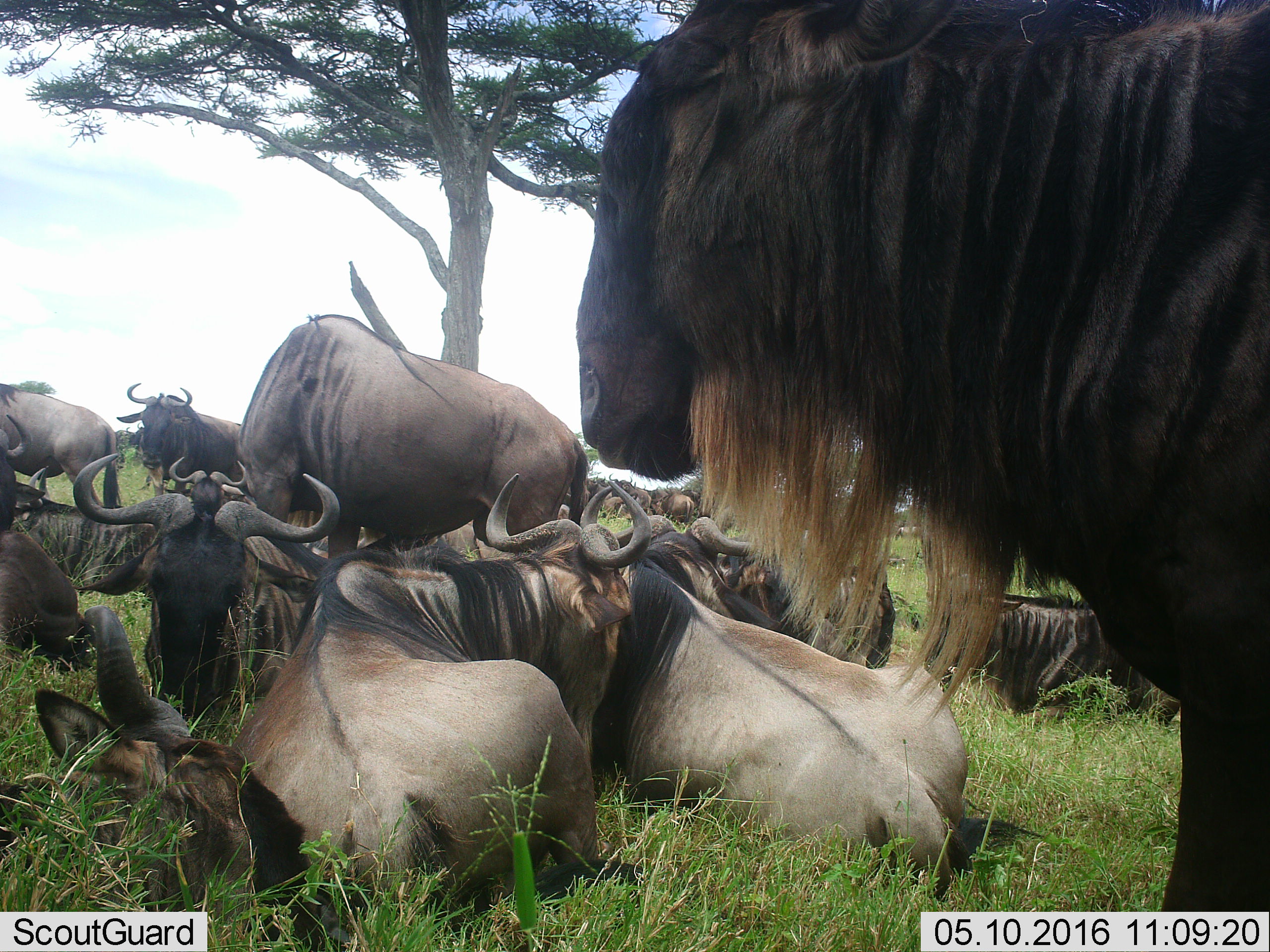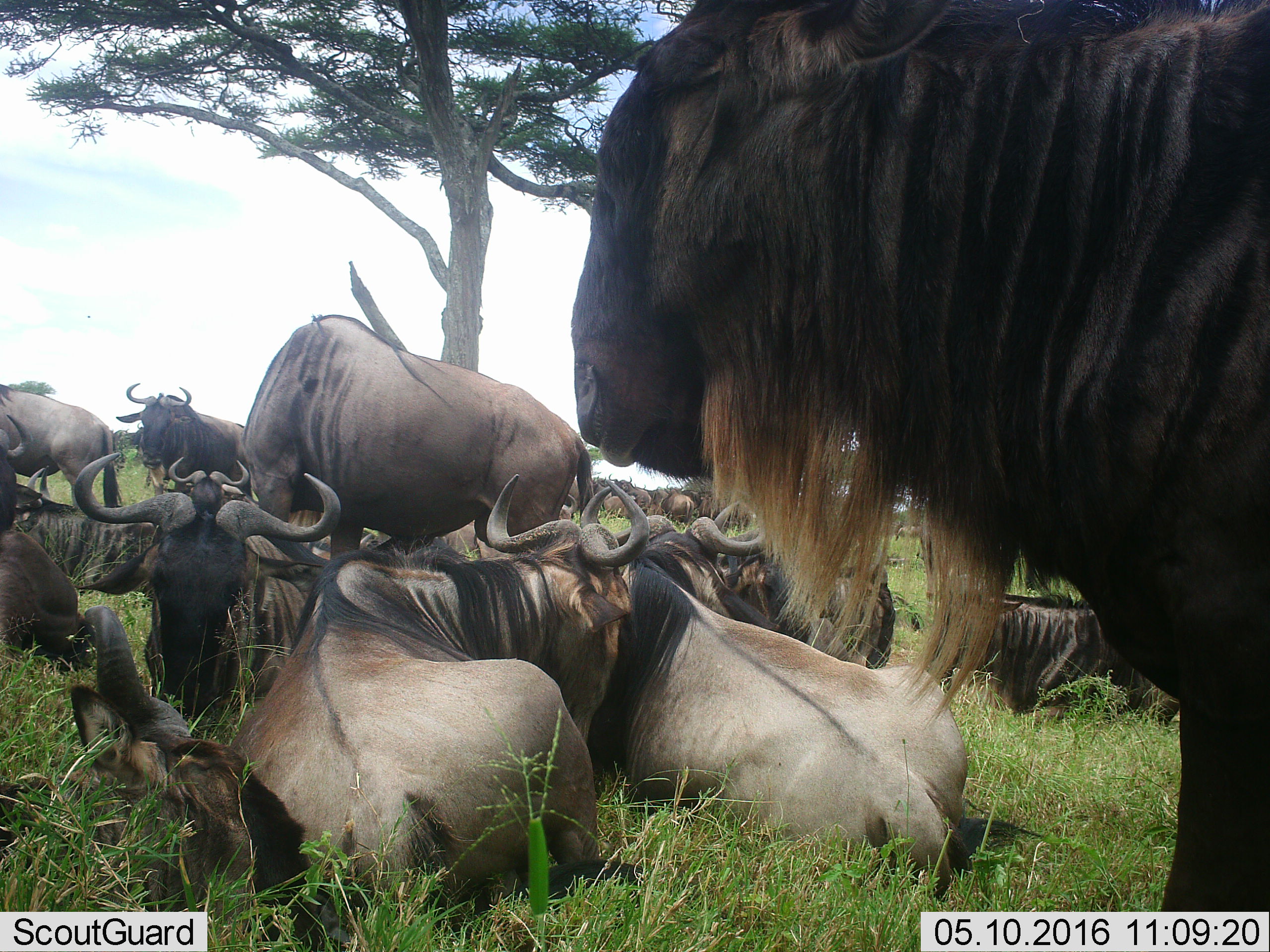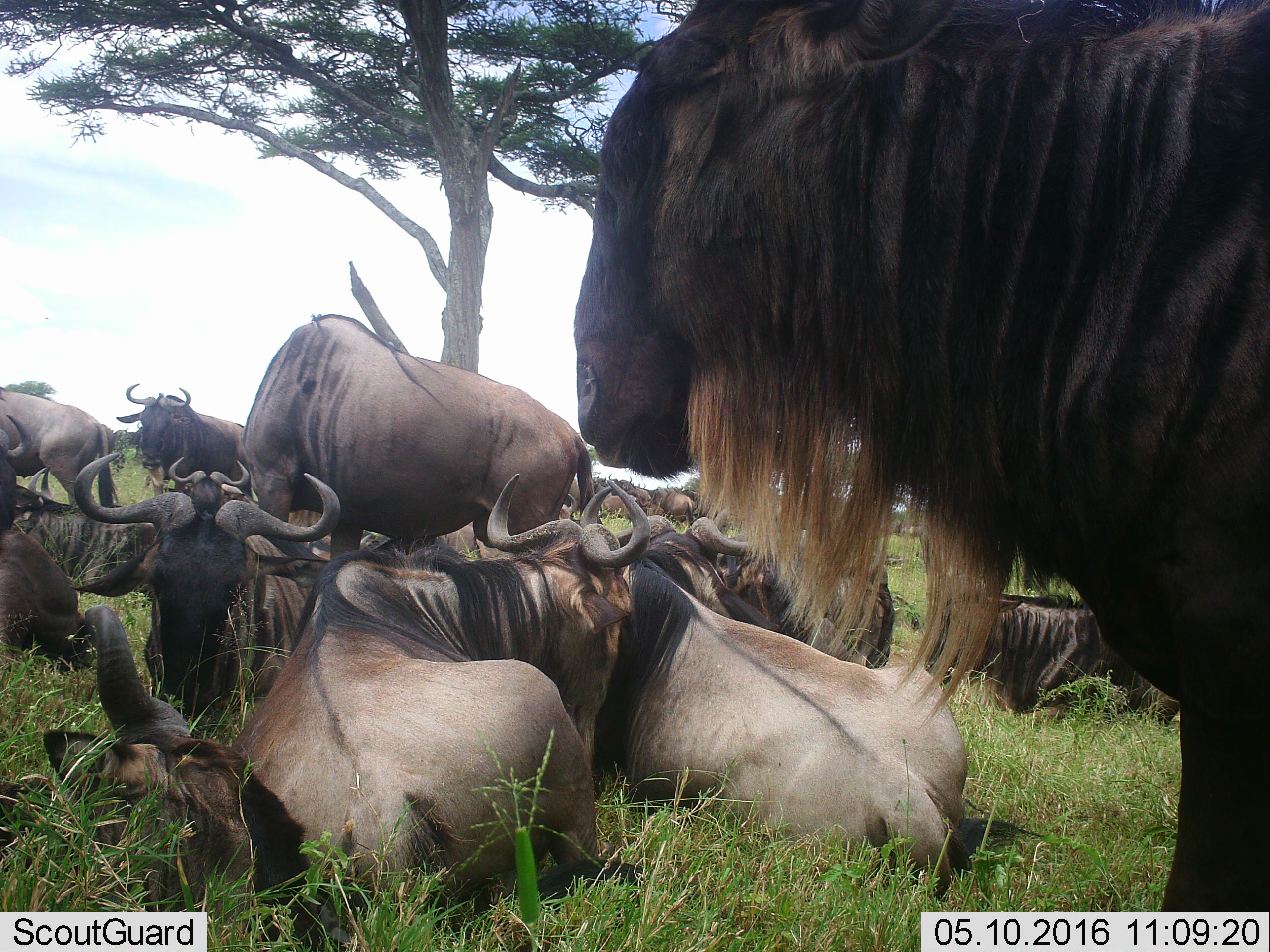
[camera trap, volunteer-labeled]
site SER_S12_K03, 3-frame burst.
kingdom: Animalia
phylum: Chordata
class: Mammalia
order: Artiodactyla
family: Bovidae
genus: Connochaetes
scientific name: Connochaetes taurinus taurinus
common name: blue wildebeest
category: wildebeestblue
Wildebeestblue (blue wildebeest) (Connochaetes taurinus taurinus), count 11-50. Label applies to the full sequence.